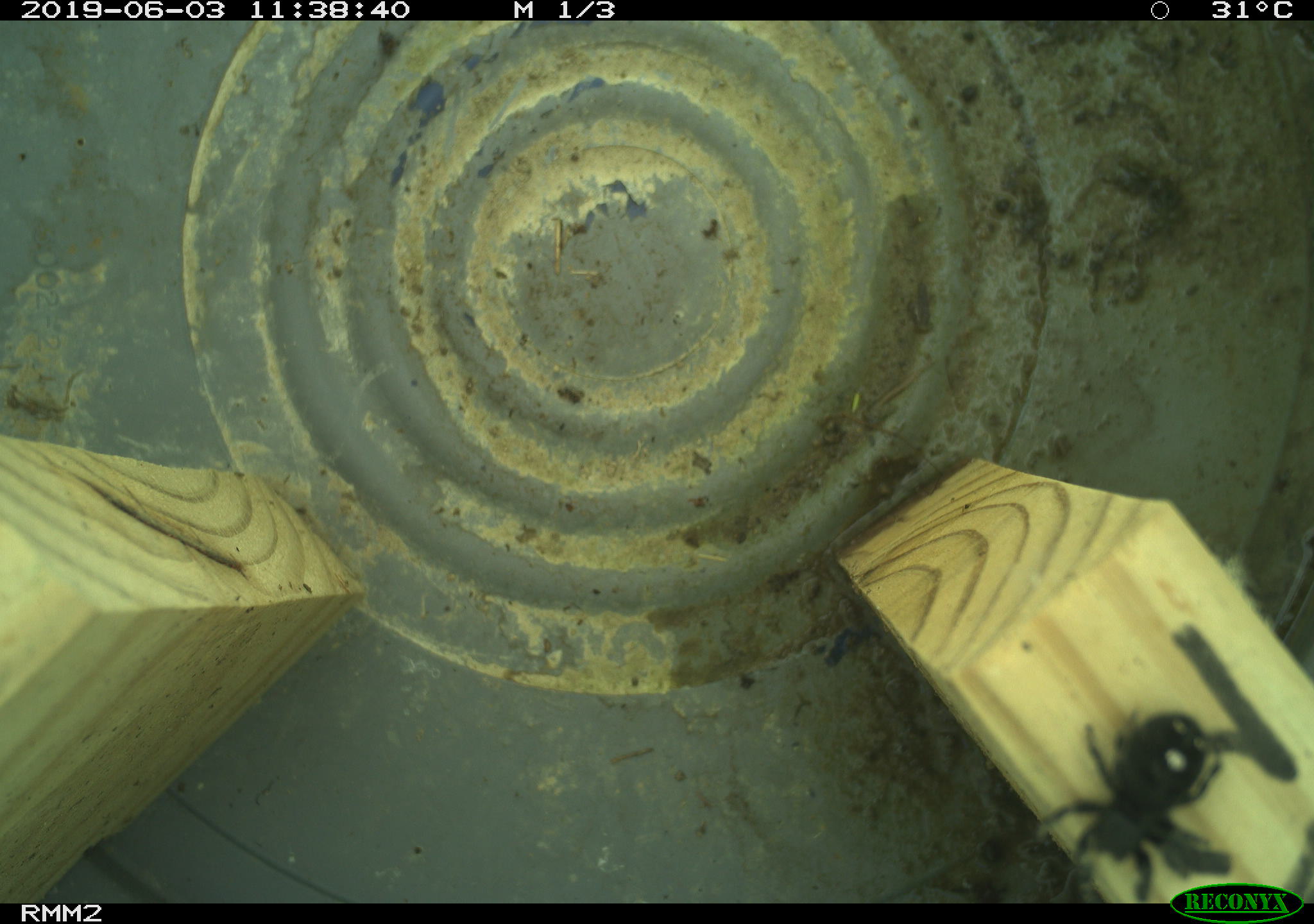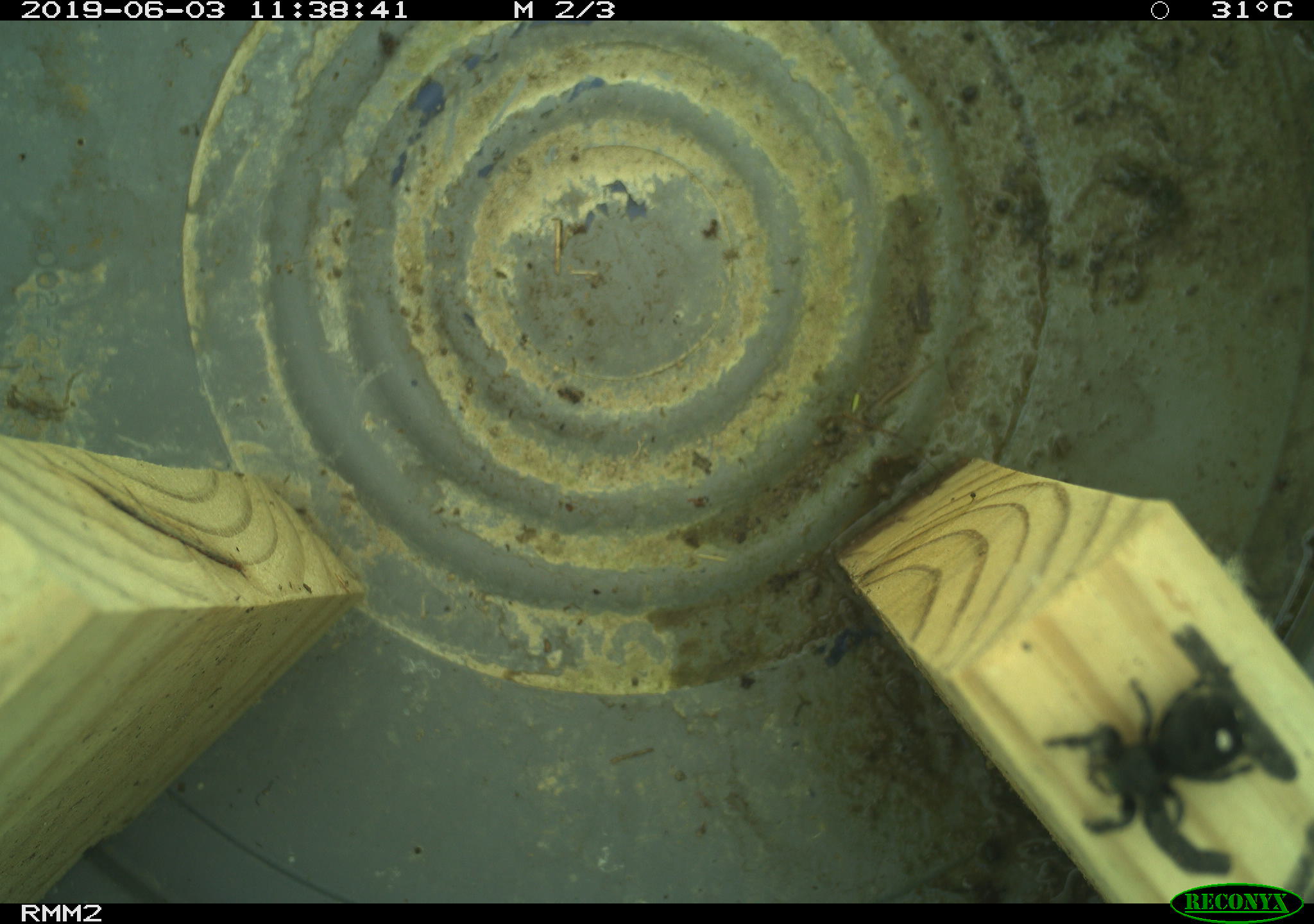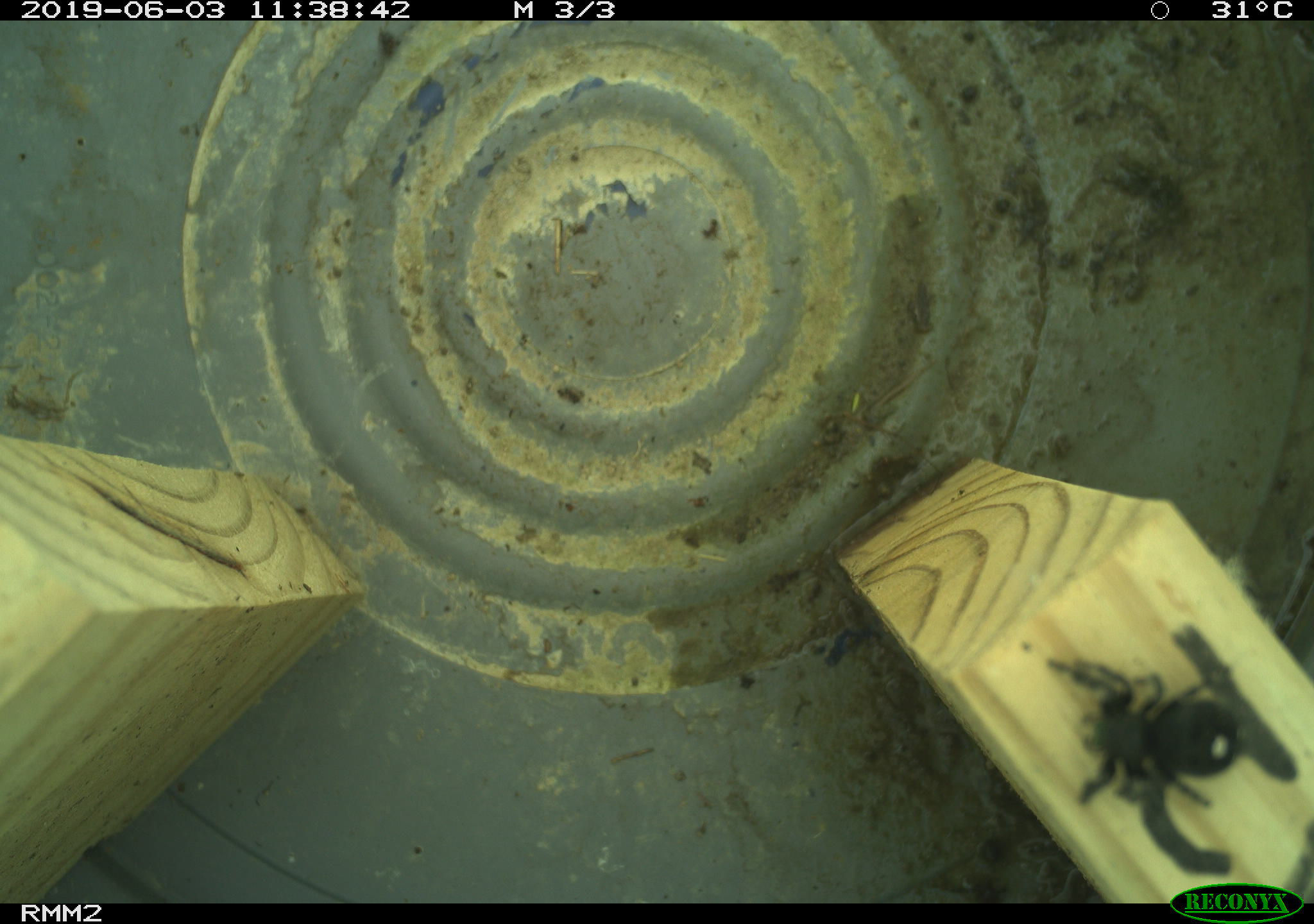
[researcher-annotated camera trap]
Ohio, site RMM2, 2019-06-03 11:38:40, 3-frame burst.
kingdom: Animalia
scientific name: Animalia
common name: animal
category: invertebrate